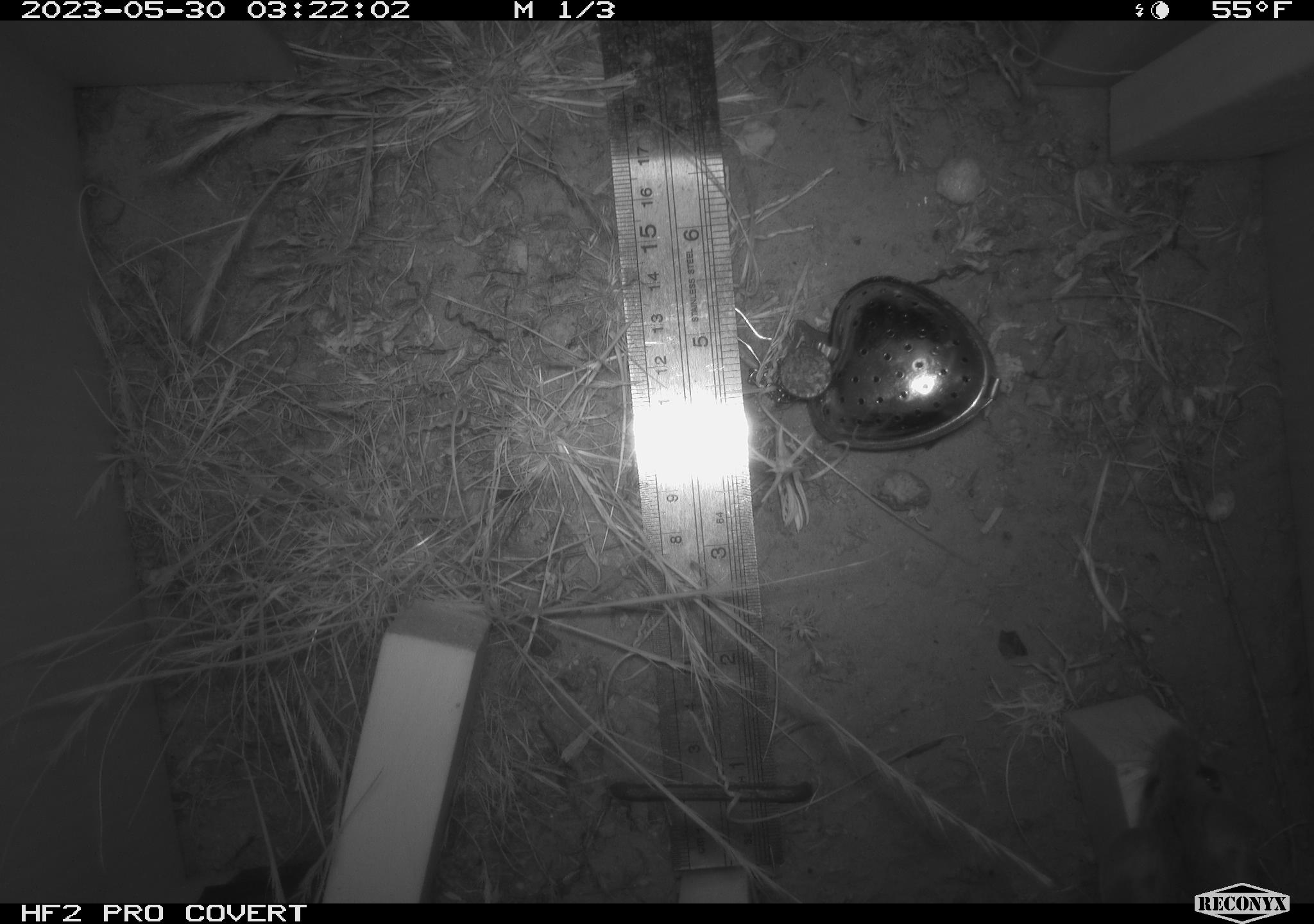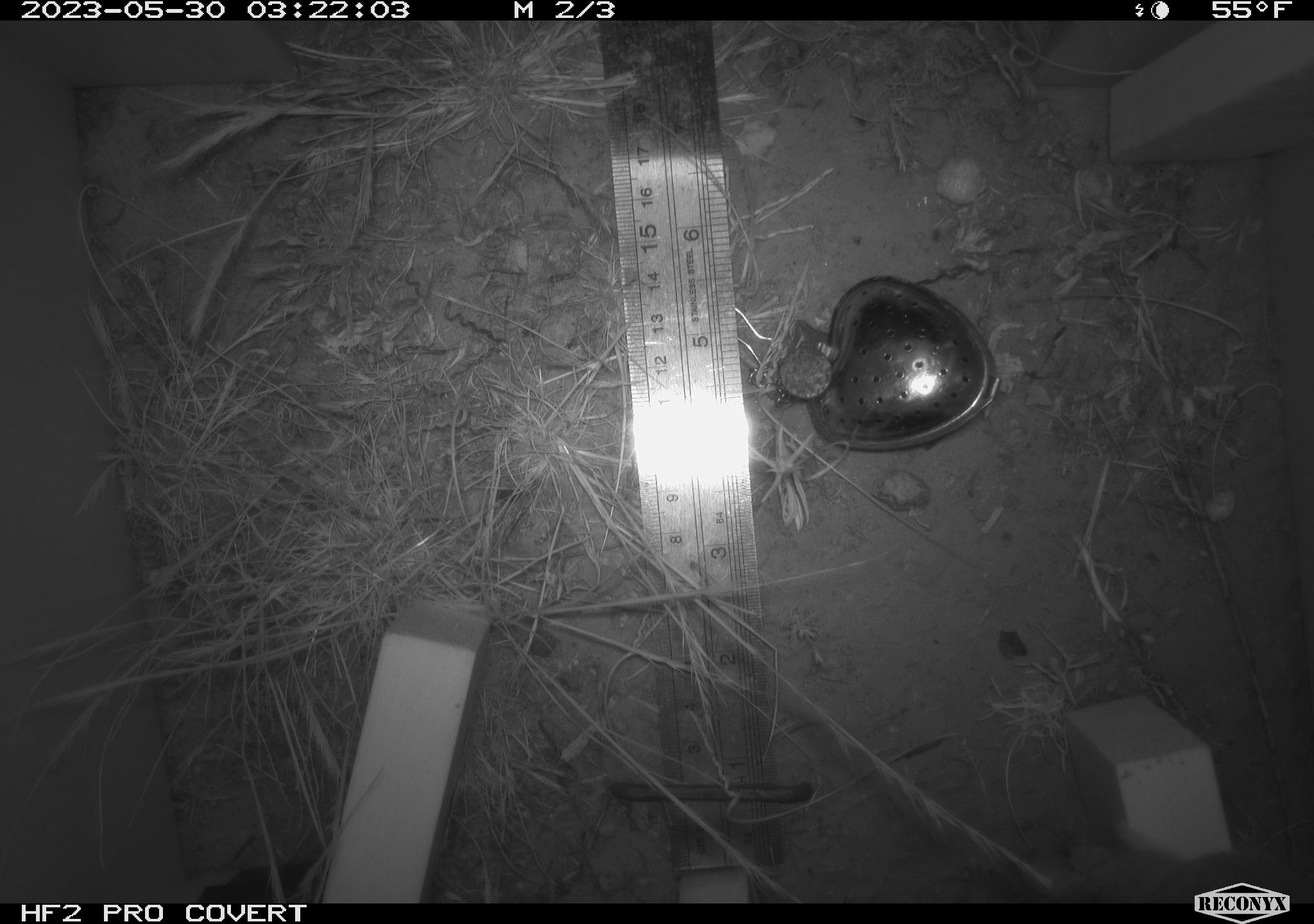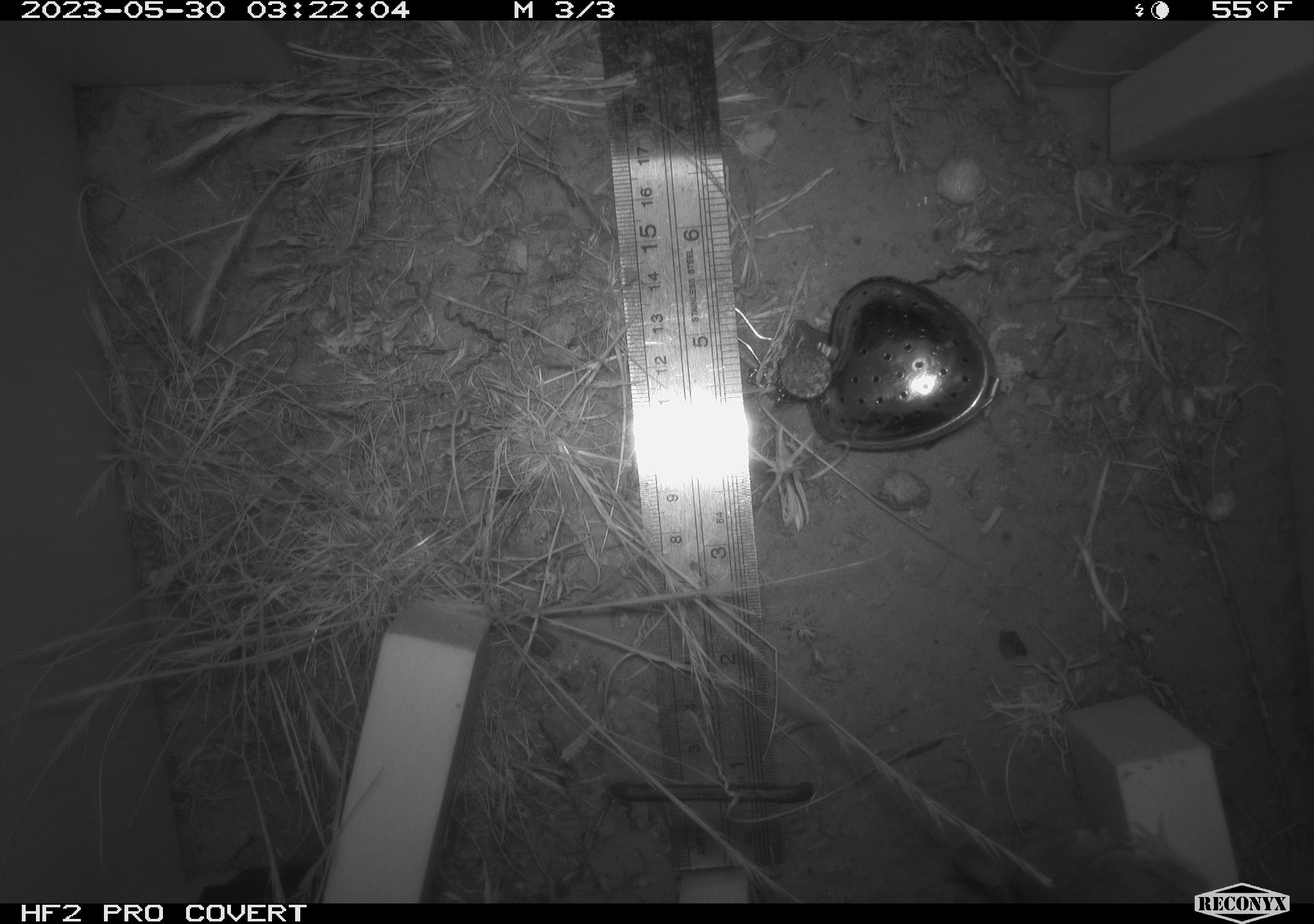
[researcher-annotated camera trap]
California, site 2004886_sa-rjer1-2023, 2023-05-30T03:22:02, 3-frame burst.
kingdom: Animalia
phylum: Chordata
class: Mammalia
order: Rodentia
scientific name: Rodentia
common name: mouse species